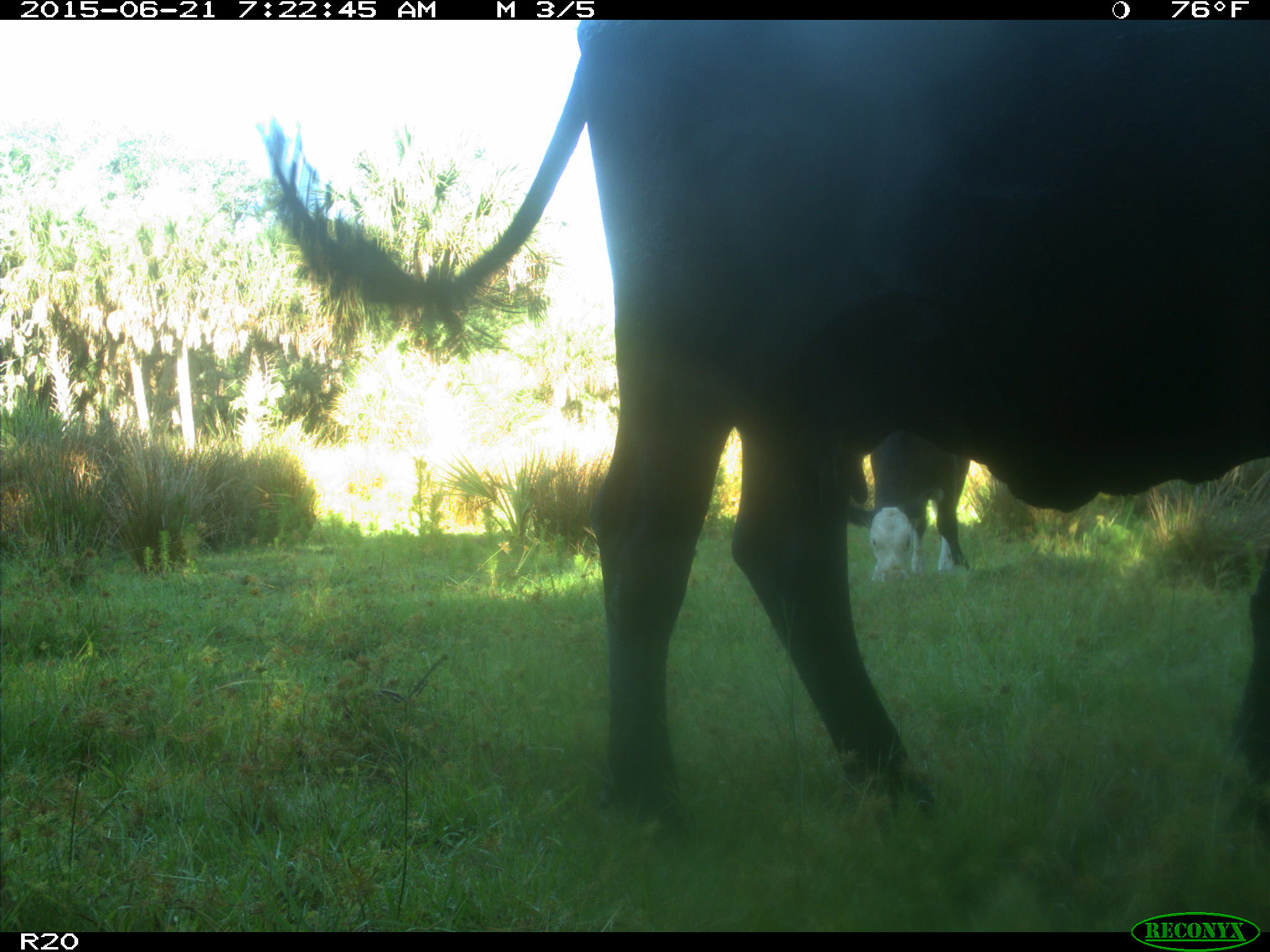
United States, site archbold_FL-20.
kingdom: Animalia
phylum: Chordata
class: Mammalia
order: Artiodactyla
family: Bovidae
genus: Bos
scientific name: Bos taurus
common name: domestic cow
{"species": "Bos taurus (domestic cow)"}